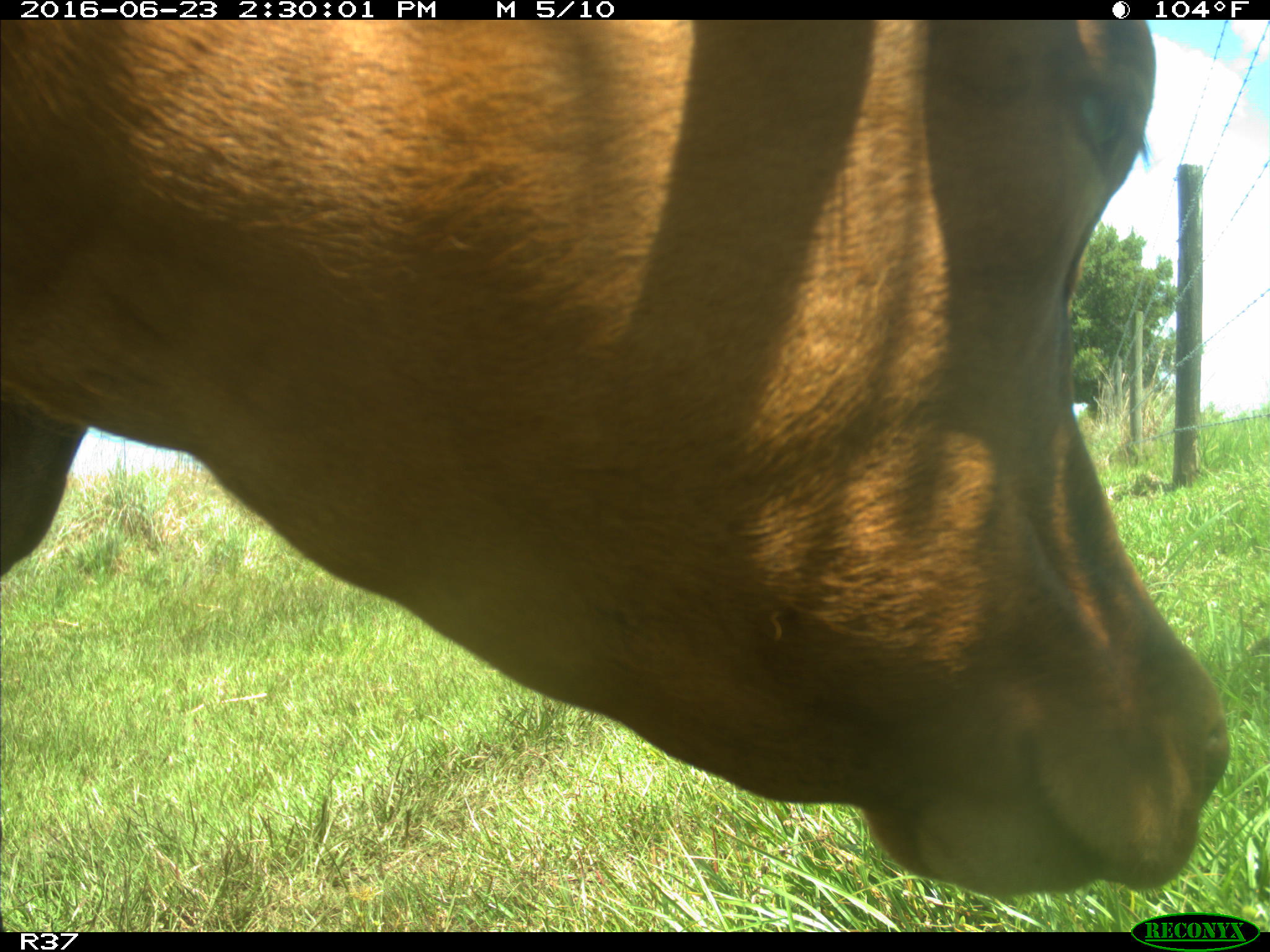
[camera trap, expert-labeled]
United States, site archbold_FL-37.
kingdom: Animalia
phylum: Chordata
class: Mammalia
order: Artiodactyla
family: Bovidae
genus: Bos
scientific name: Bos taurus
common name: domestic cow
Bos taurus (domestic cow).